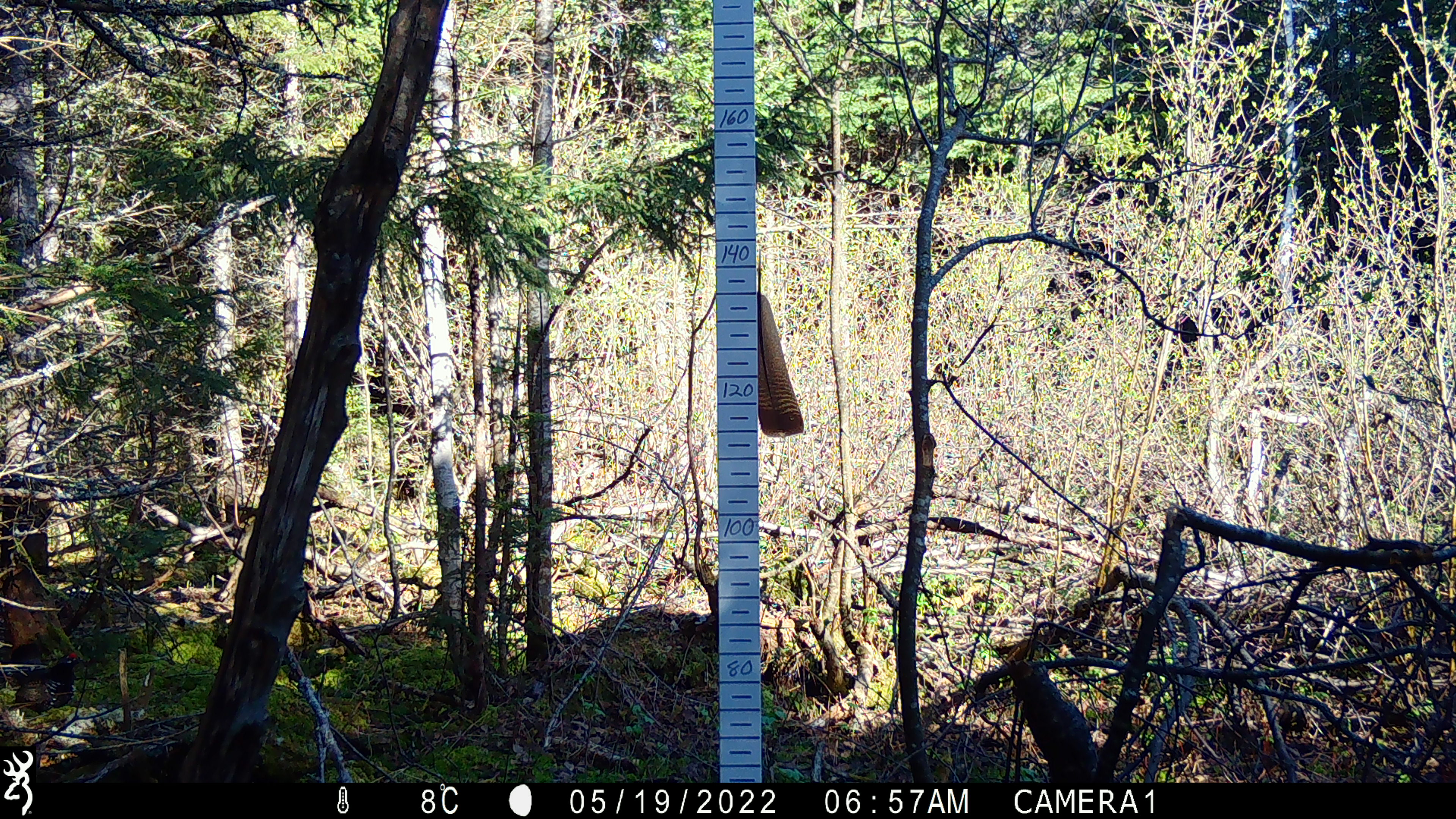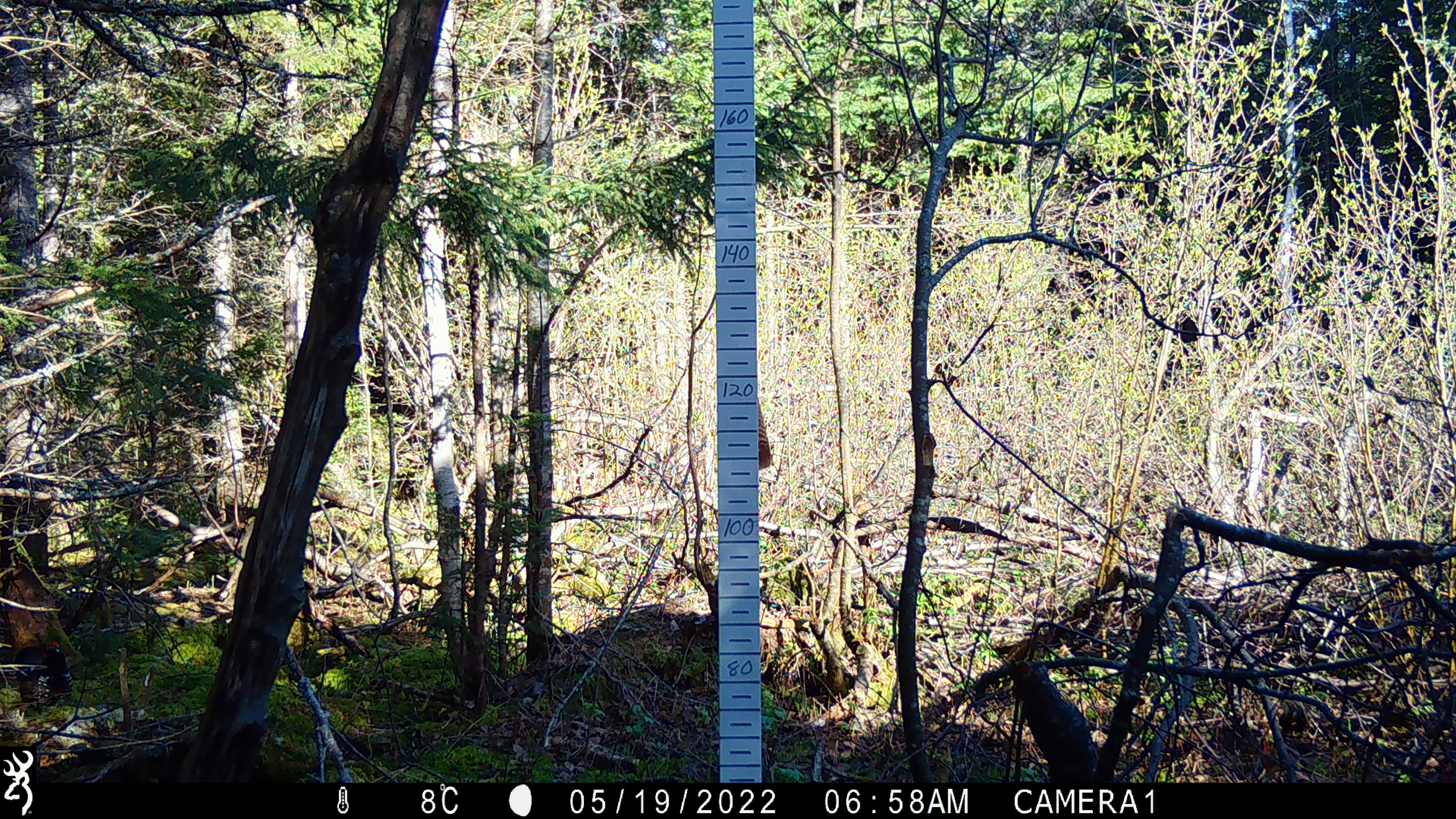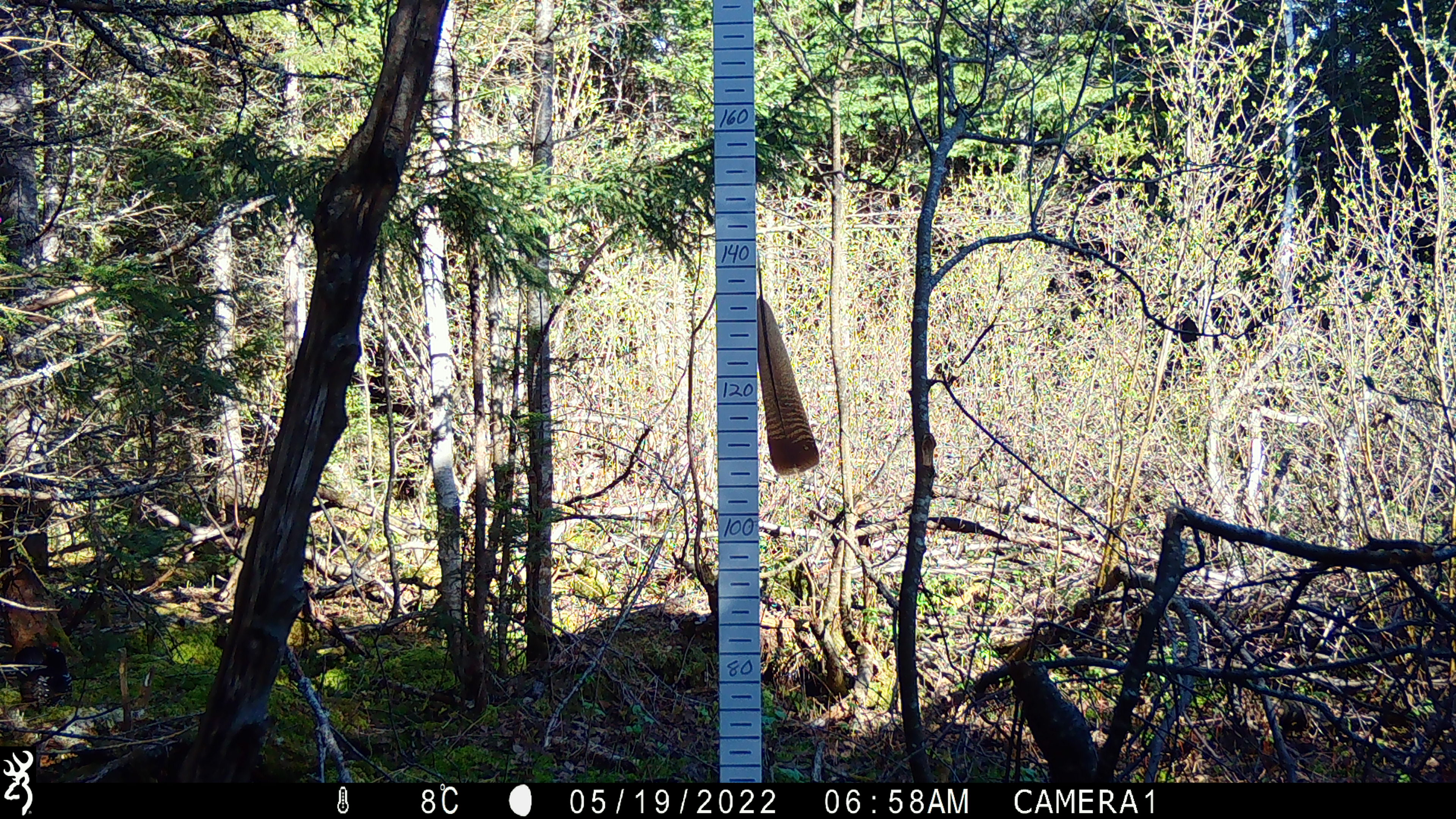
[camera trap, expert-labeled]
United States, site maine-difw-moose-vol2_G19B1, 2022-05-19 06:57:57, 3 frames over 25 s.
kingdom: Animalia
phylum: Chordata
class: Aves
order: Galliformes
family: Phasianidae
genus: Canachites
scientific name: Canachites canadensis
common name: spruce grouse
Spruce grouse (Canachites canadensis).